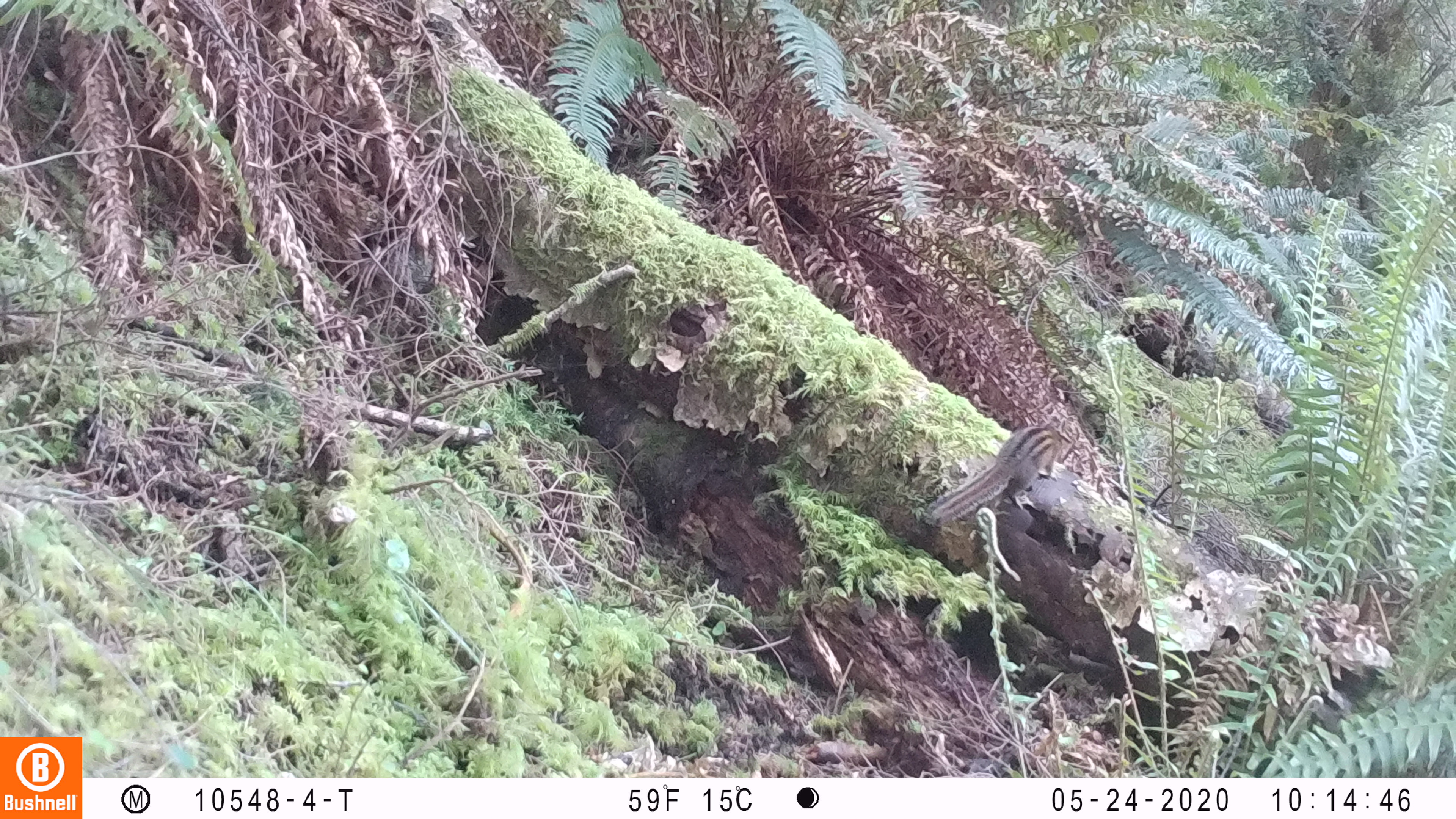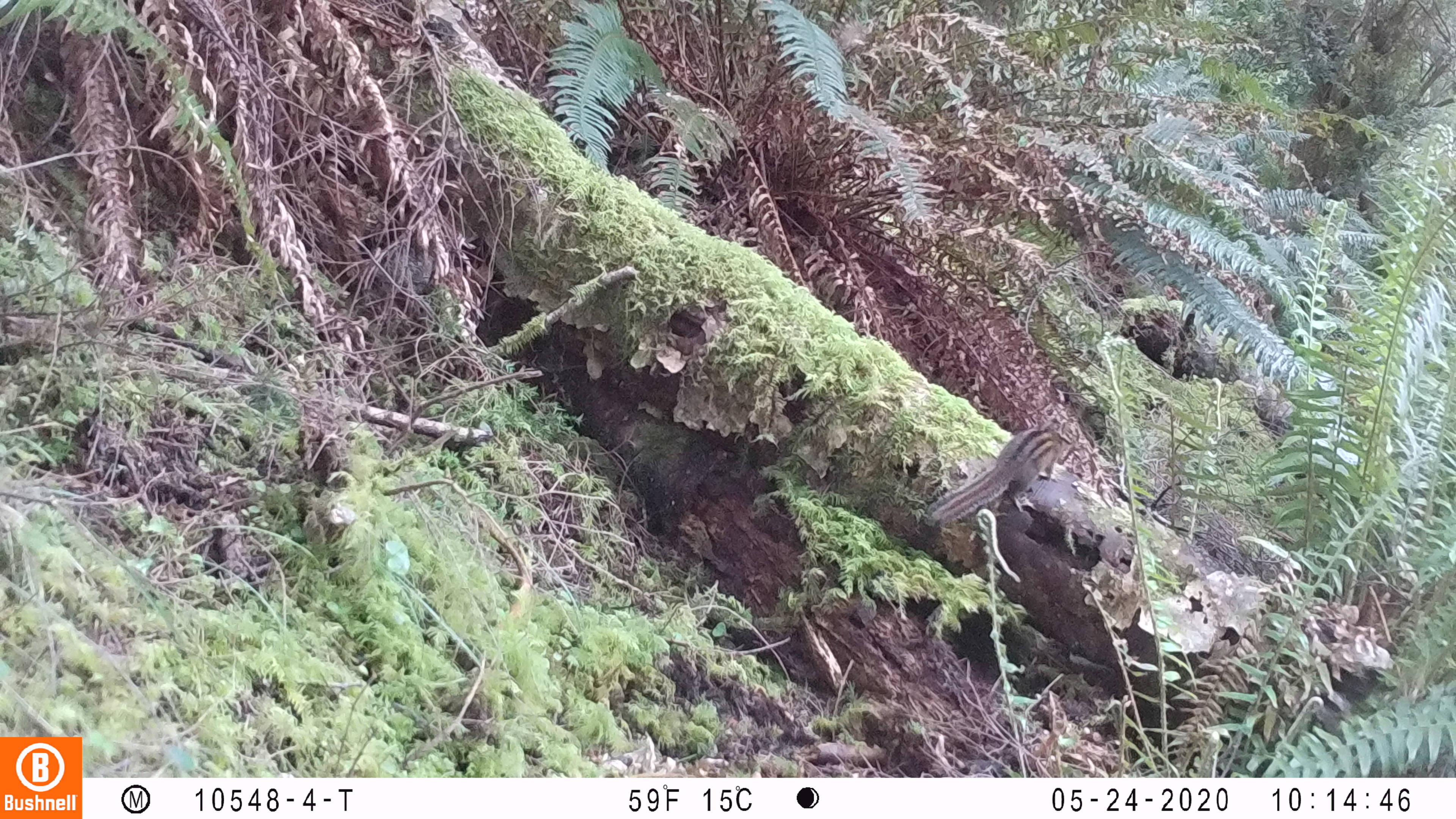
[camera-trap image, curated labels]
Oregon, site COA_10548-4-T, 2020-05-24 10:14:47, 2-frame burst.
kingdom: Animalia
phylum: Chordata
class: Mammalia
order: Rodentia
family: Sciuridae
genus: Neotamias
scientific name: Neotamias townsendii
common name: townsend's chipmunk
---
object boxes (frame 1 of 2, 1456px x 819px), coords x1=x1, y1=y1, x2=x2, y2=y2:
townsend's chipmunk: x1=923, y1=414, x2=1086, y2=529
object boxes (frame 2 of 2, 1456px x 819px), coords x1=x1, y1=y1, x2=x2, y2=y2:
townsend's chipmunk: x1=921, y1=406, x2=1084, y2=529